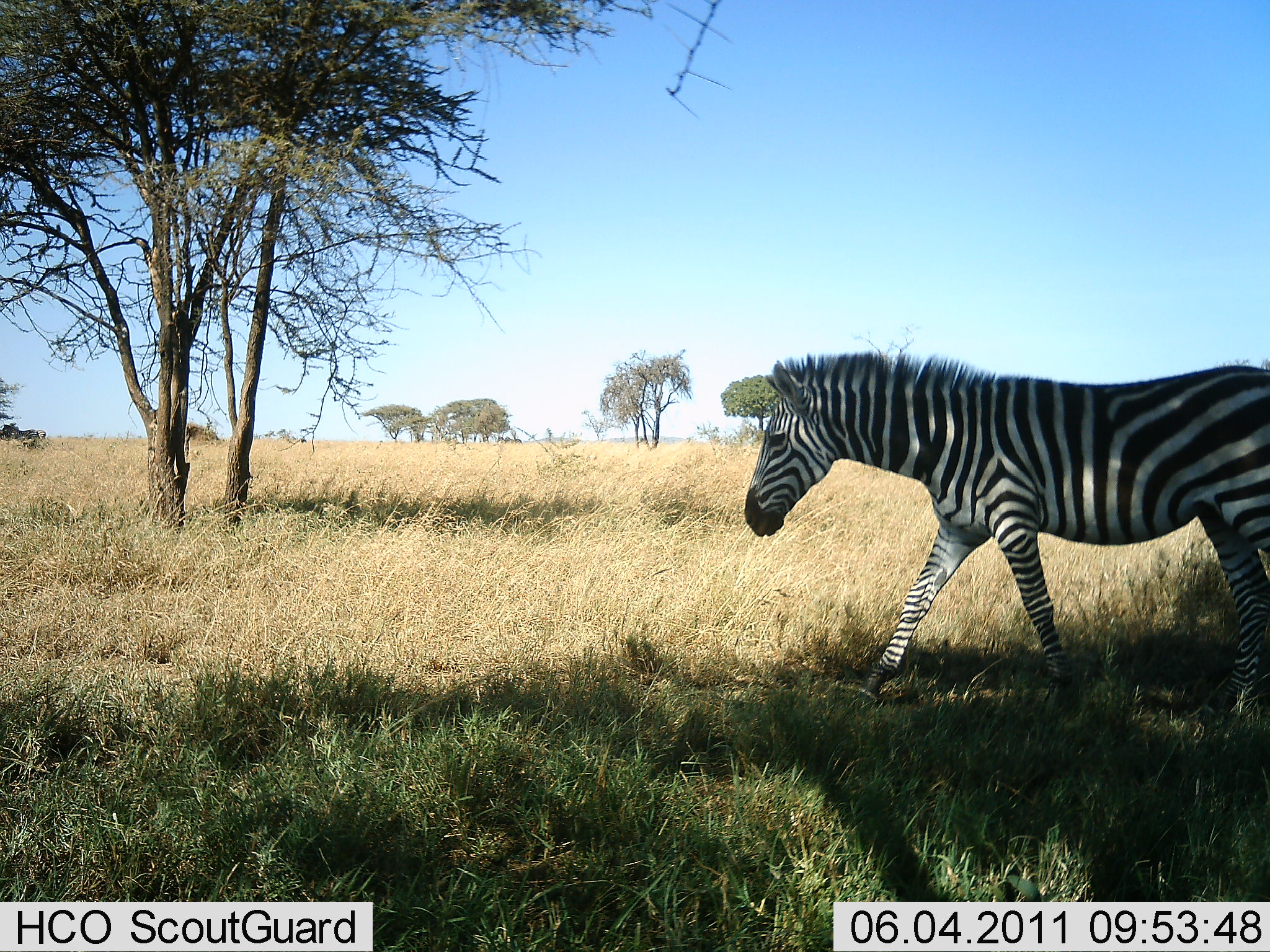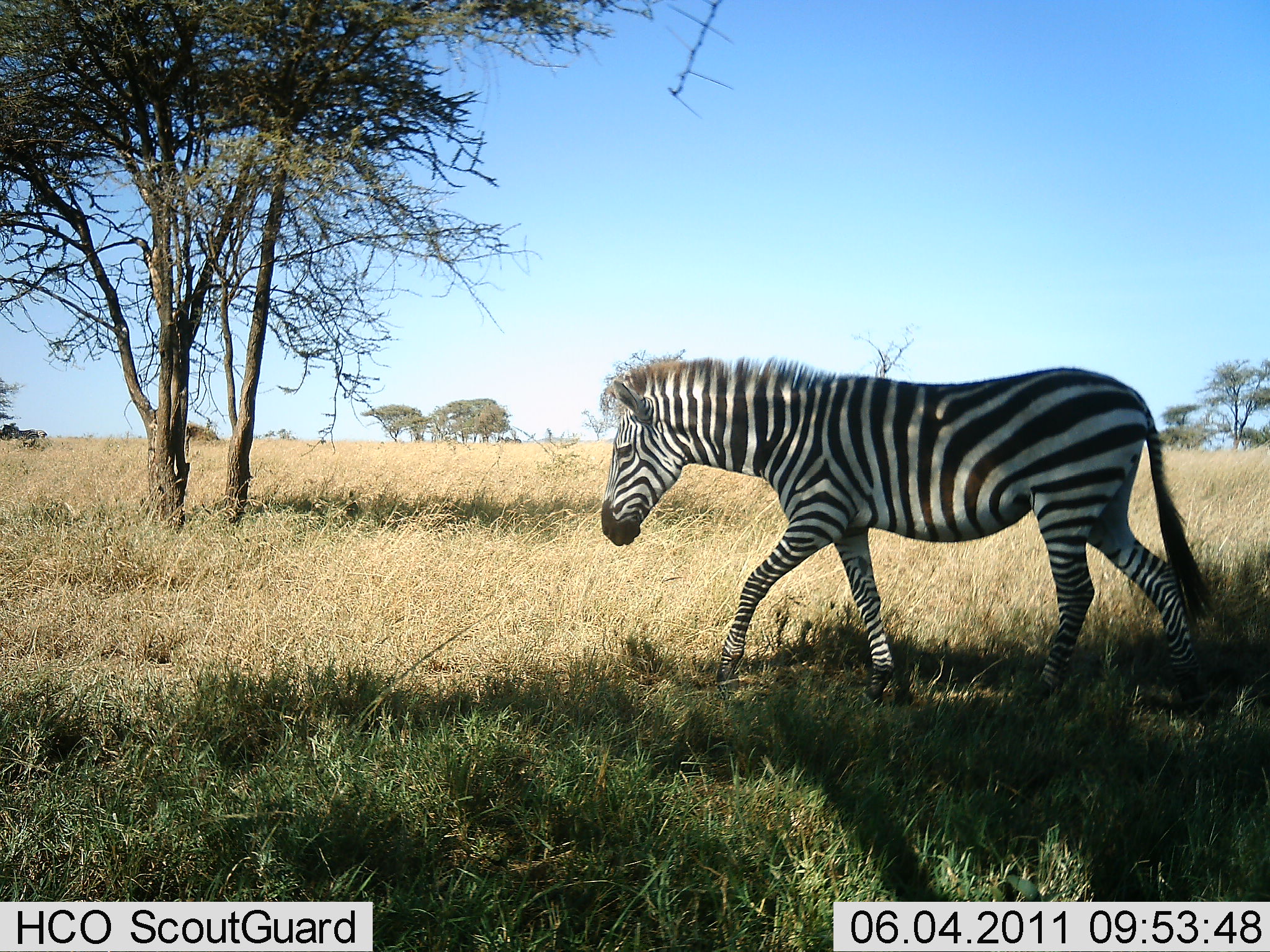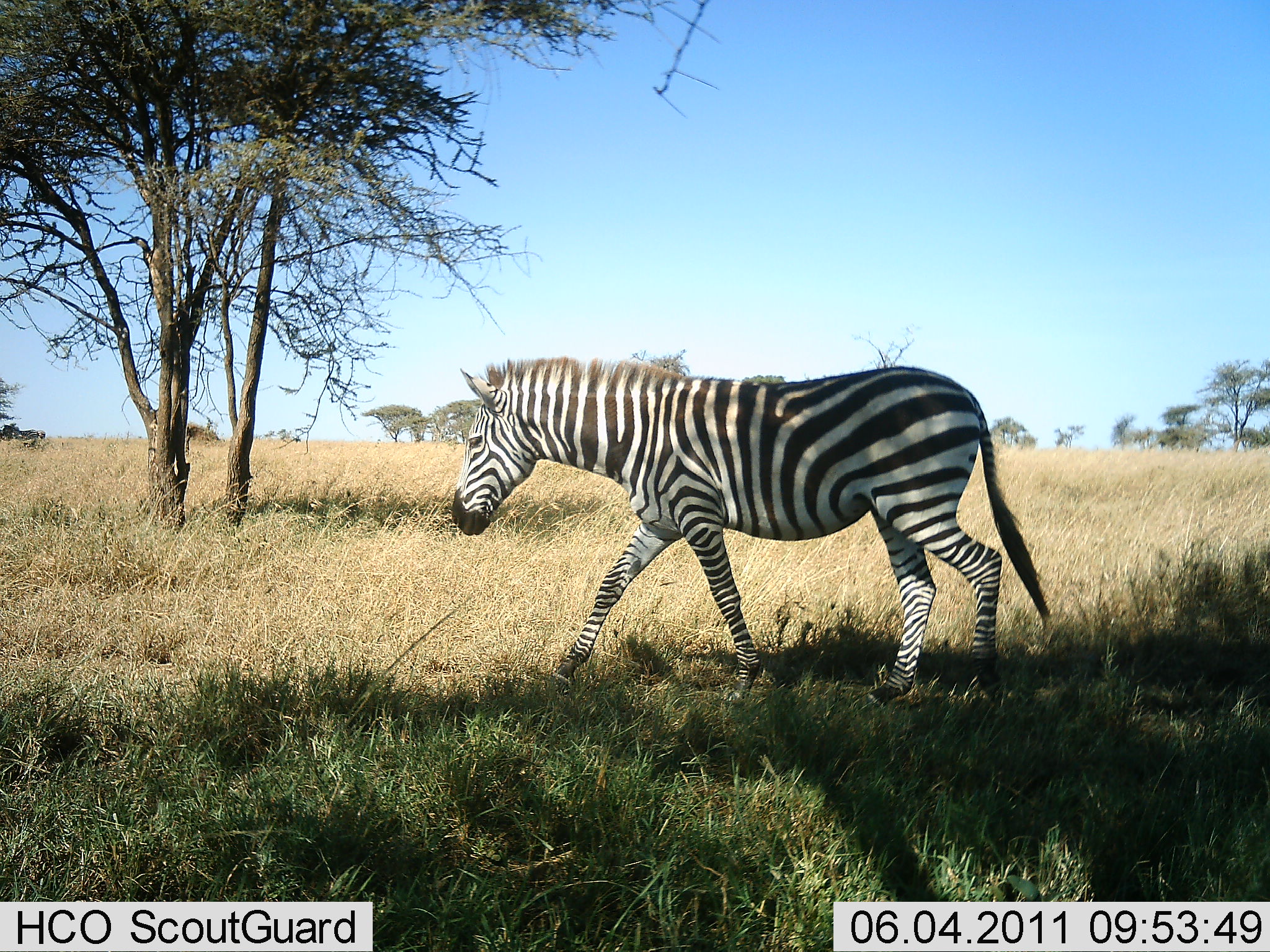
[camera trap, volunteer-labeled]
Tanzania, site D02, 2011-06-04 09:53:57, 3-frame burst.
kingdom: Animalia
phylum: Chordata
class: Mammalia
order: Perissodactyla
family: Equidae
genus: Equus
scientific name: Equus quagga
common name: plains zebra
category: zebra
Zebra (plains zebra) (Equus quagga), count 1. Behavior (volunteer vote fractions): standing 0%, resting 0%, moving 100%, interacting 0%. Young present (vote fraction): 0%. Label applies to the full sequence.